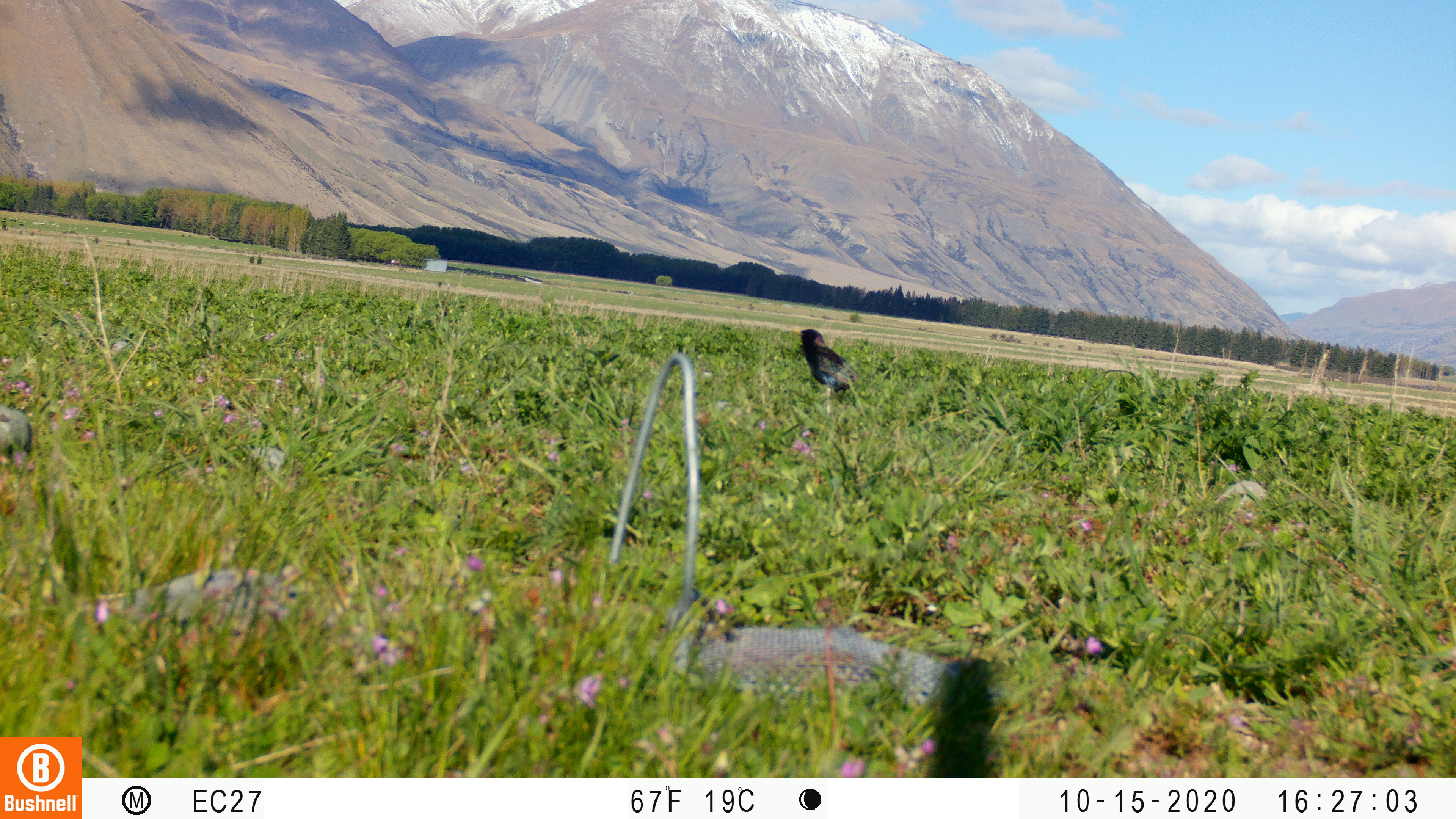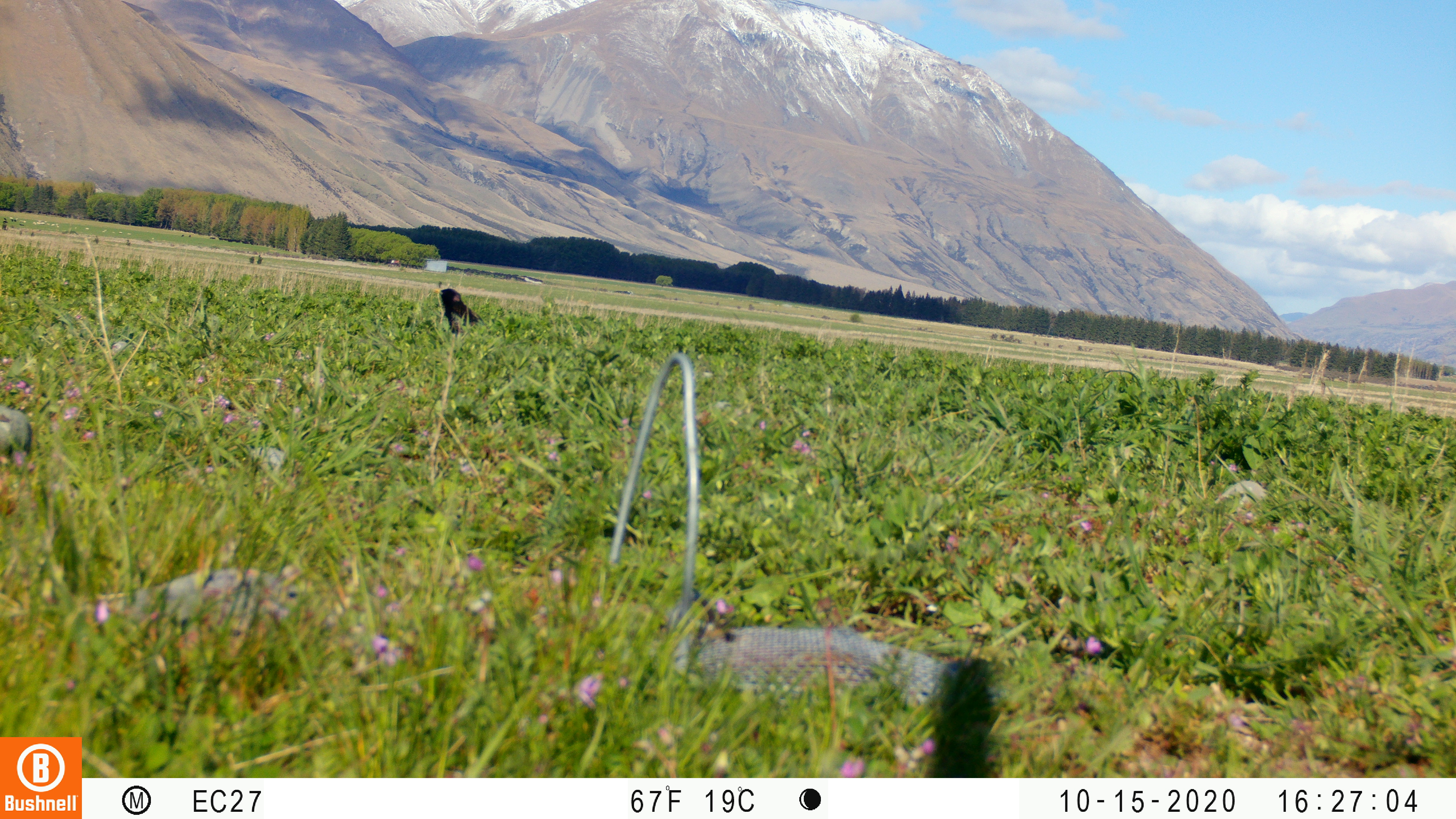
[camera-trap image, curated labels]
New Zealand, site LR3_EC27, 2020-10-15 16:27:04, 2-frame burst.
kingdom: Animalia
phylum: Chordata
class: Aves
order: Passeriformes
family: Sturnidae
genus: Sturnus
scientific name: Sturnus vulgaris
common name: european starling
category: starling